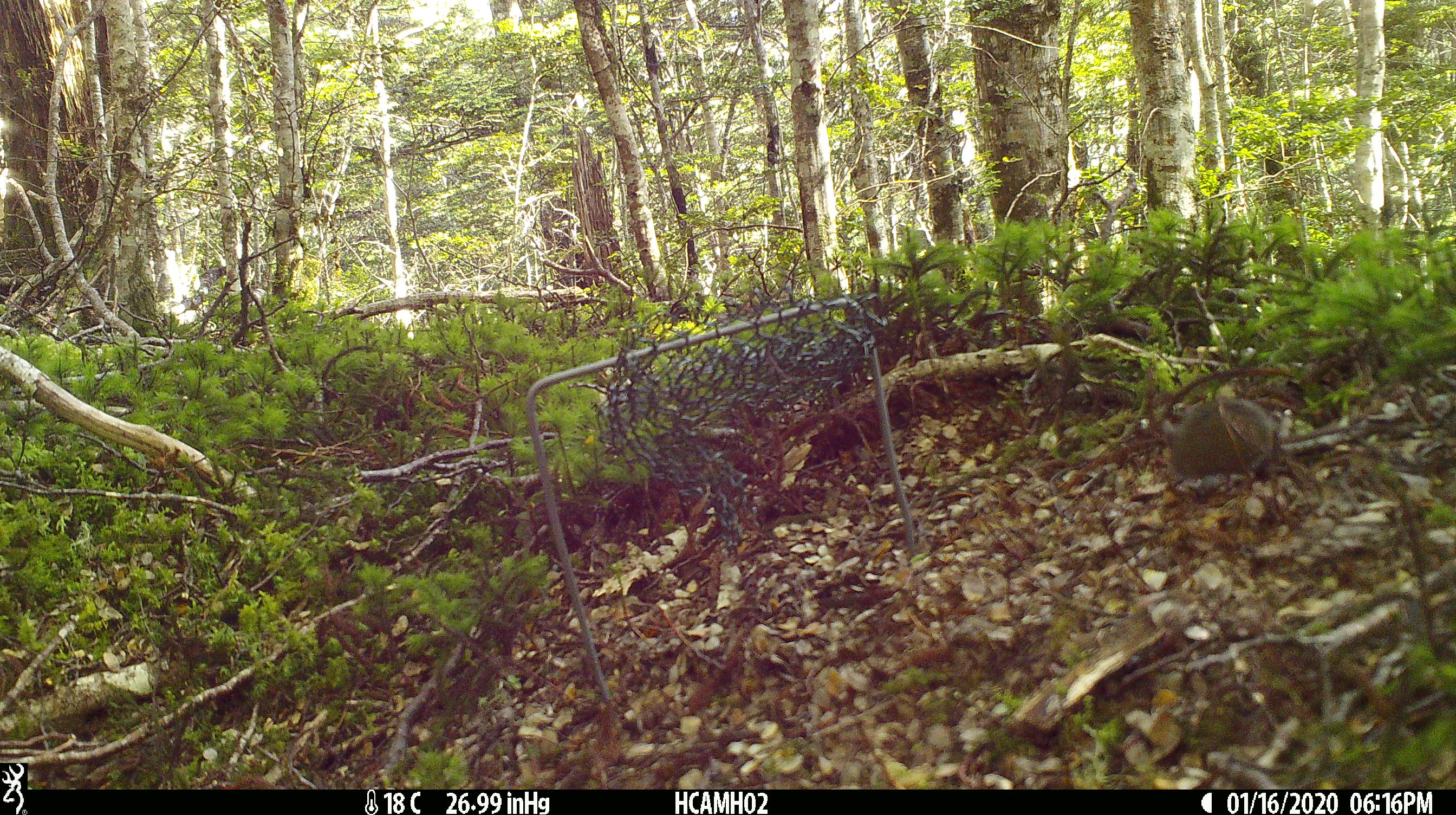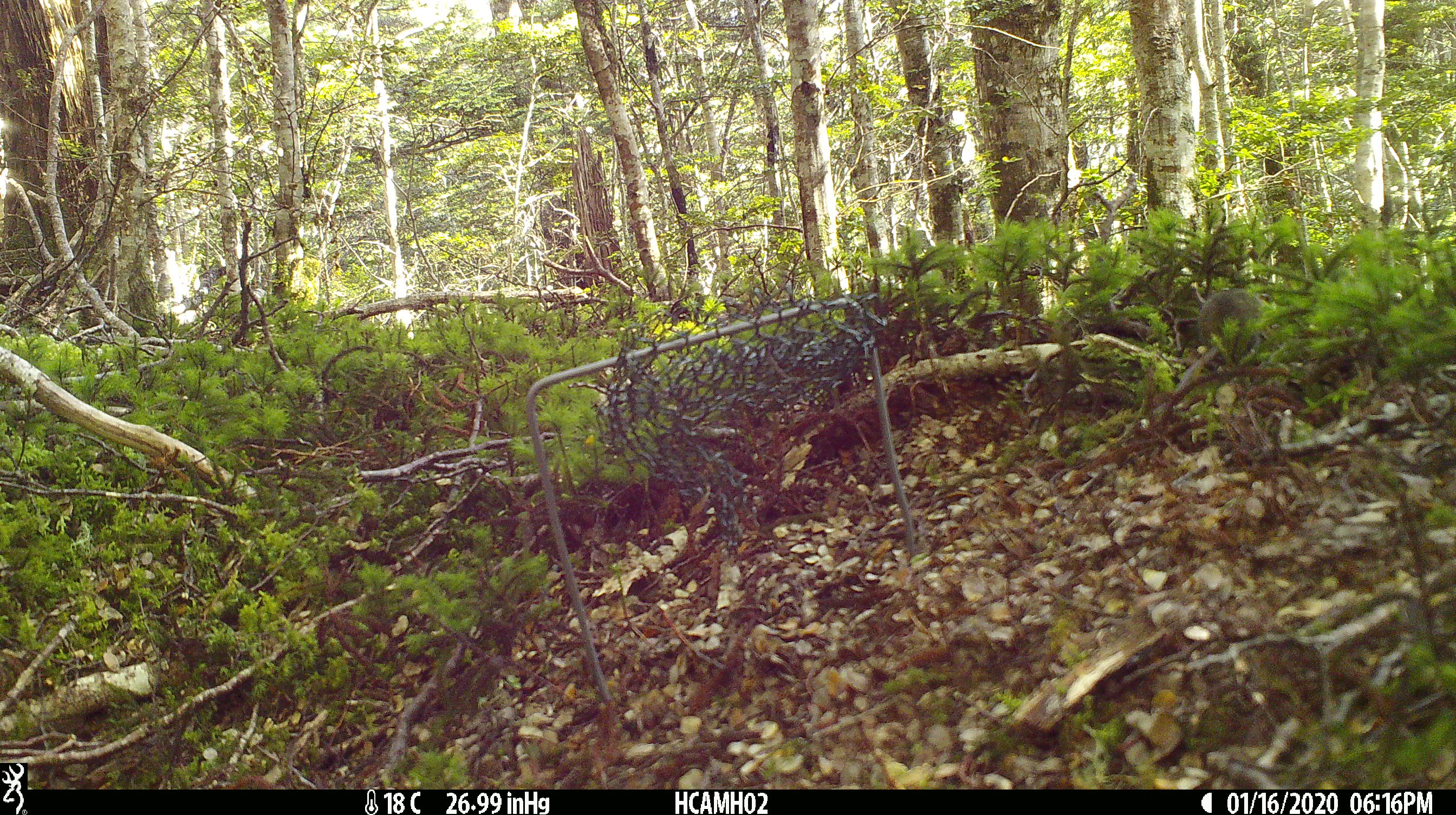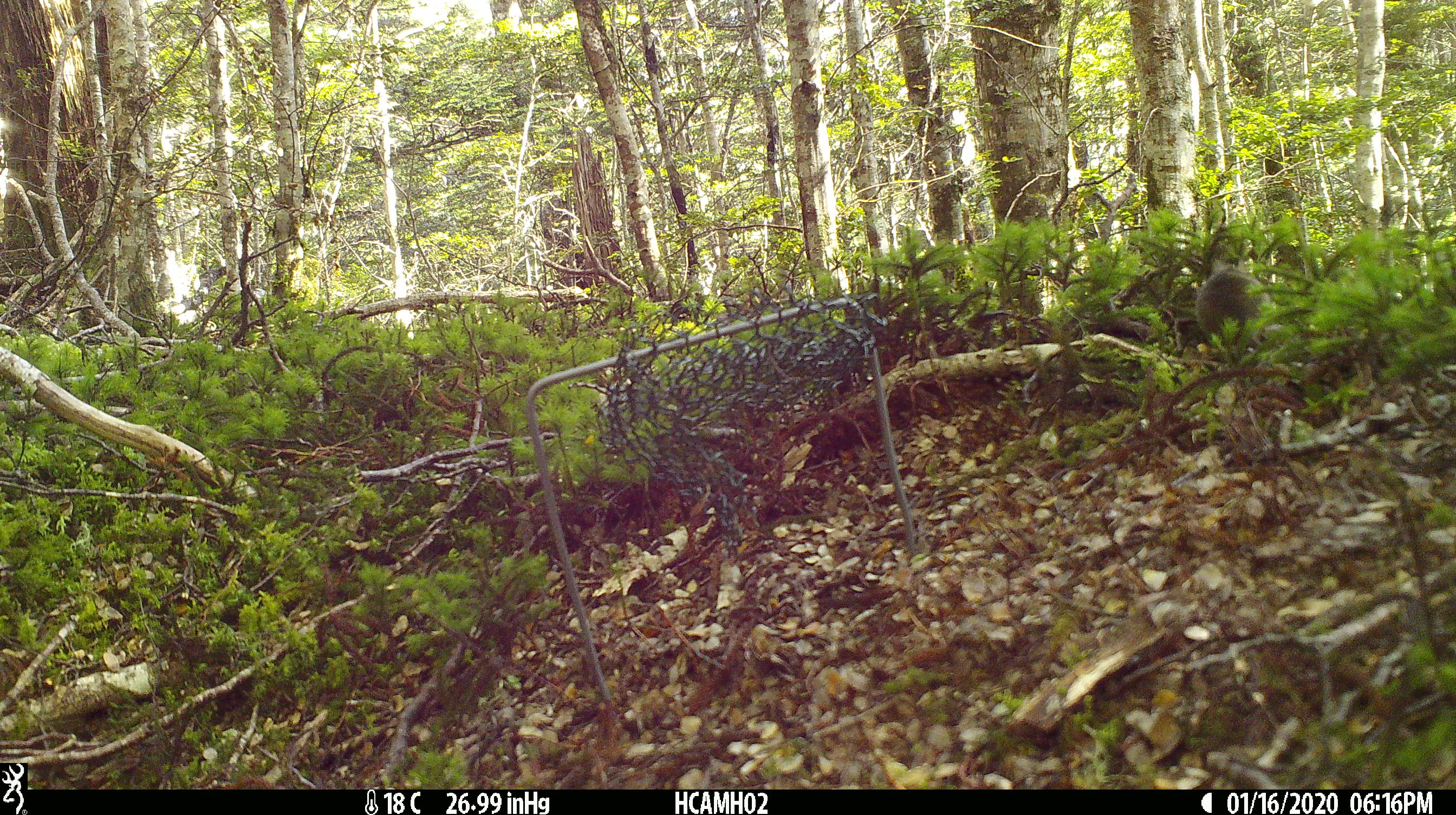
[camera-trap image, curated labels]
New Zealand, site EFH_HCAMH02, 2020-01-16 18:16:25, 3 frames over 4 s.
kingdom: Animalia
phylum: Chordata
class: Mammalia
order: Rodentia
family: Muridae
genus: Mus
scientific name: Mus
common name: mouse